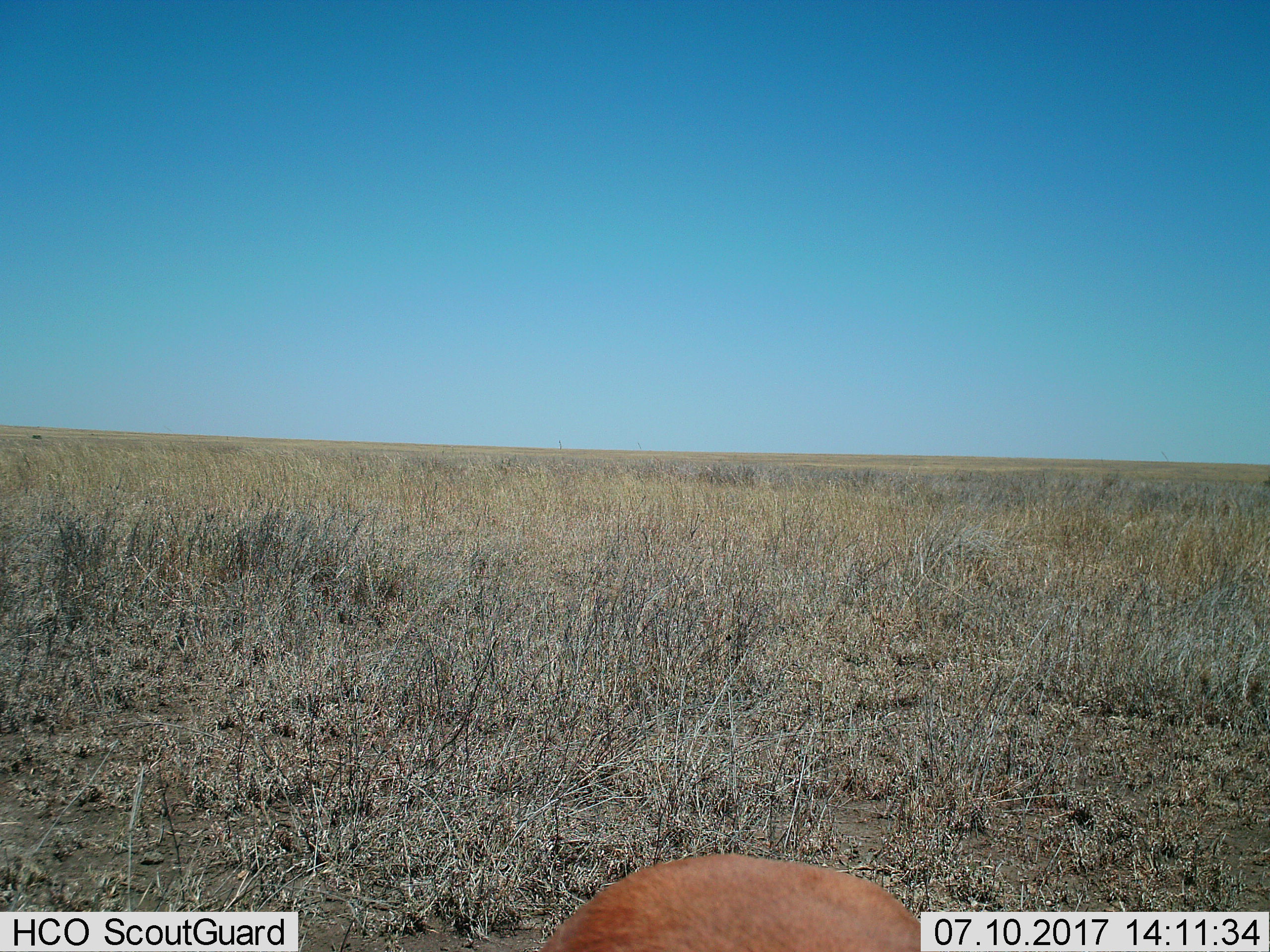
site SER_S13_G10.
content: unidentified animal